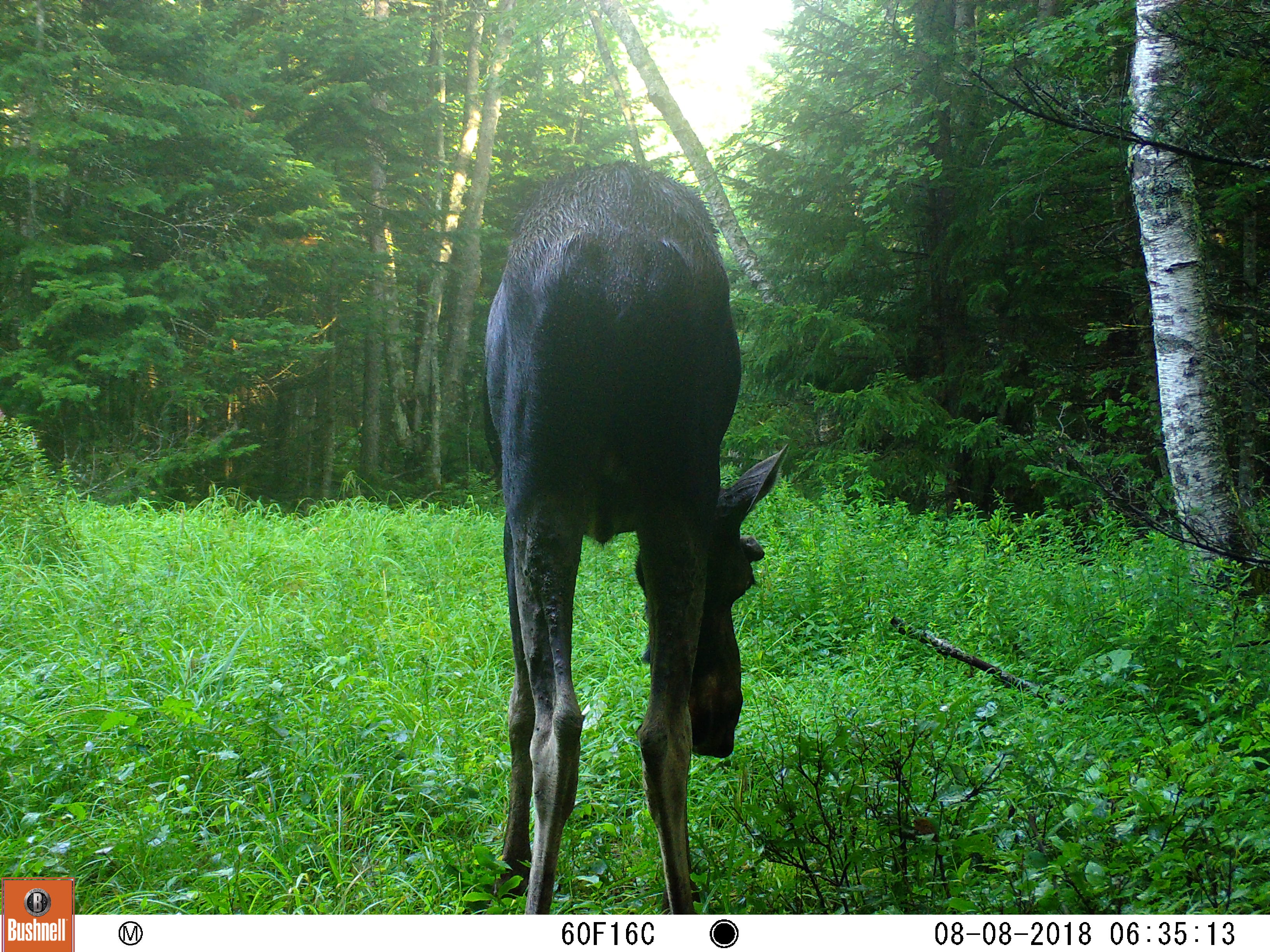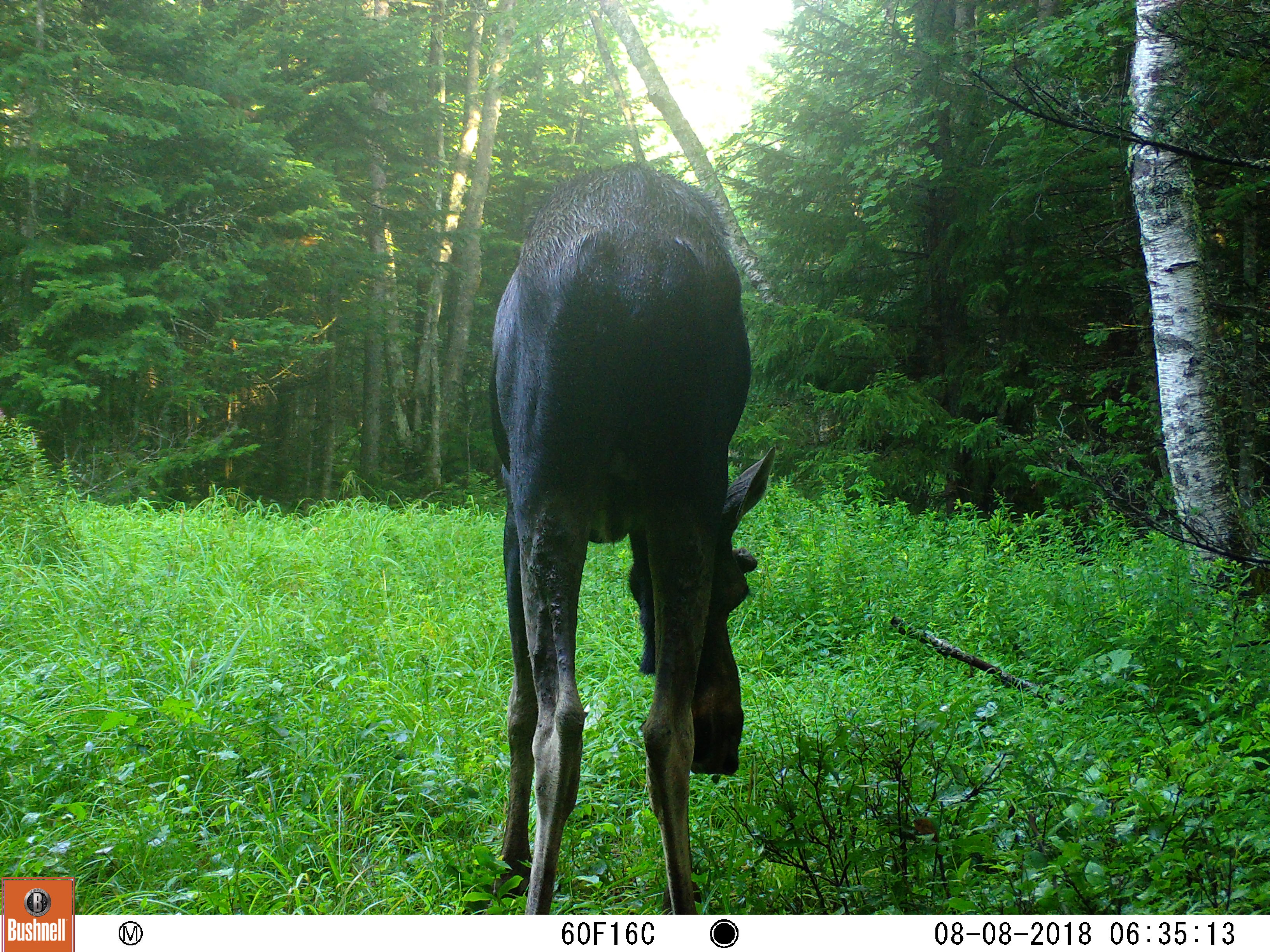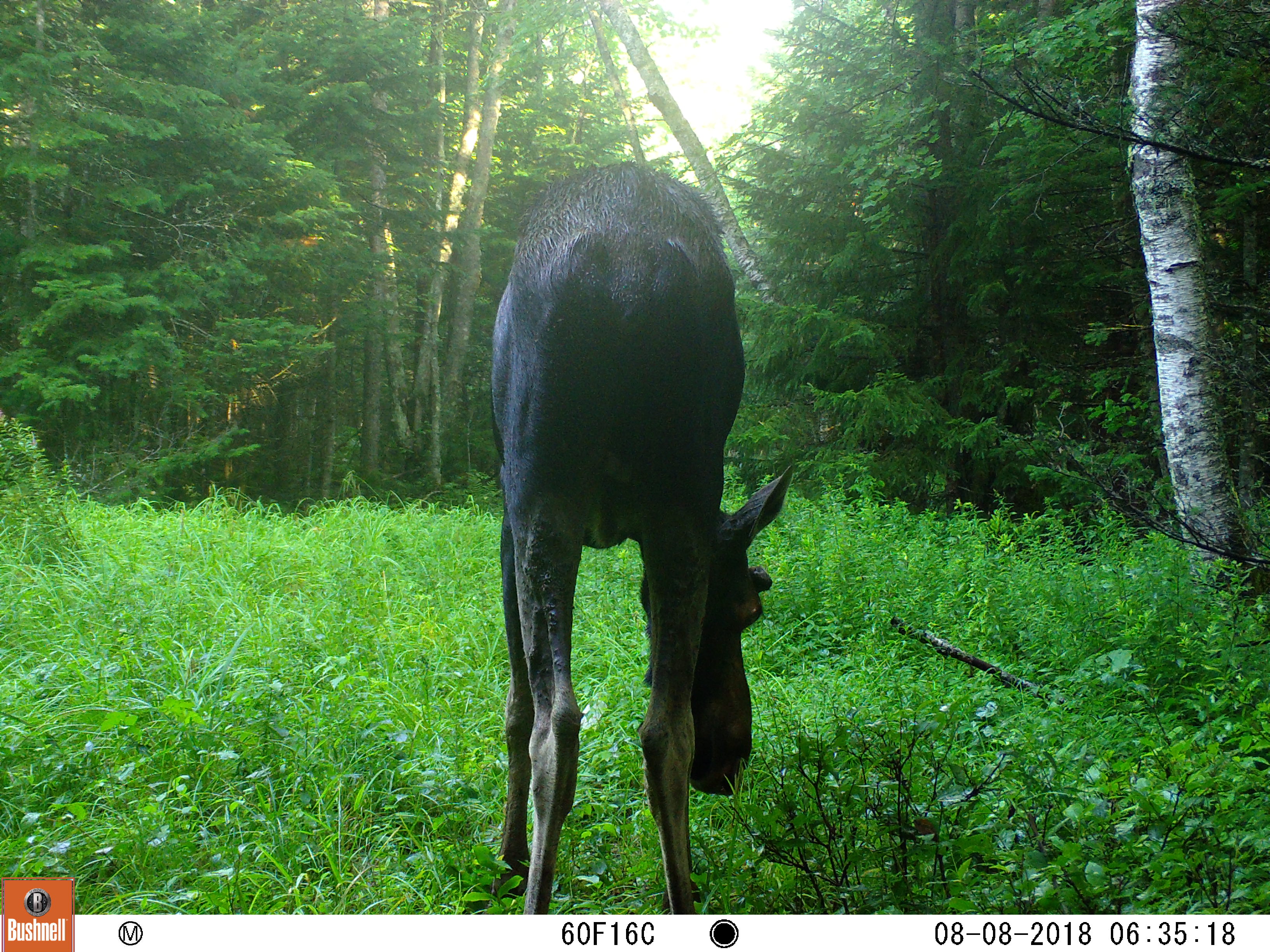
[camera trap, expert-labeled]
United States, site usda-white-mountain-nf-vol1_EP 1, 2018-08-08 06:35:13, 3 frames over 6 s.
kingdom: Animalia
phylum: Chordata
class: Mammalia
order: Artiodactyla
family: Cervidae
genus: Alces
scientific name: Alces alces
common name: moose